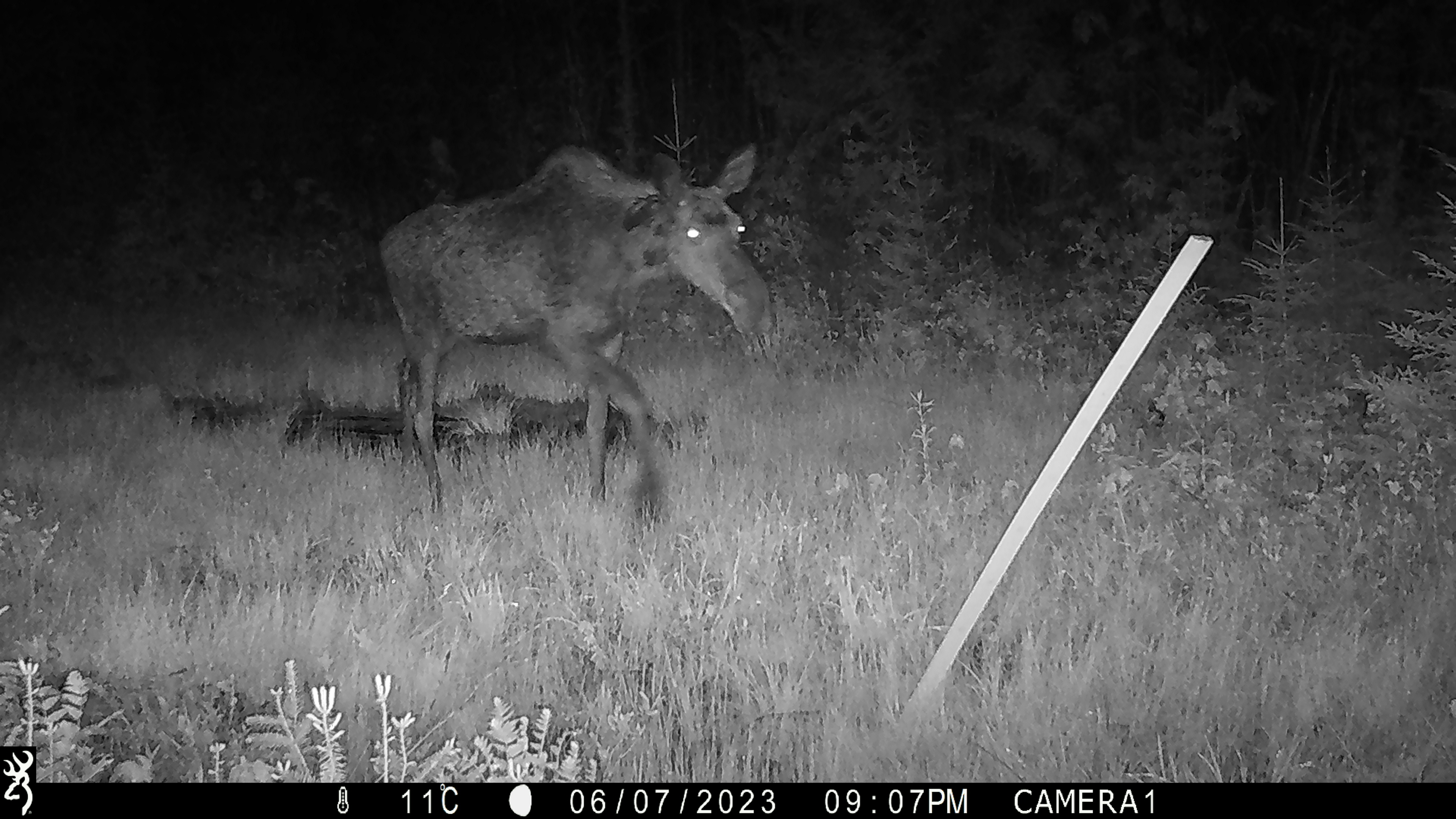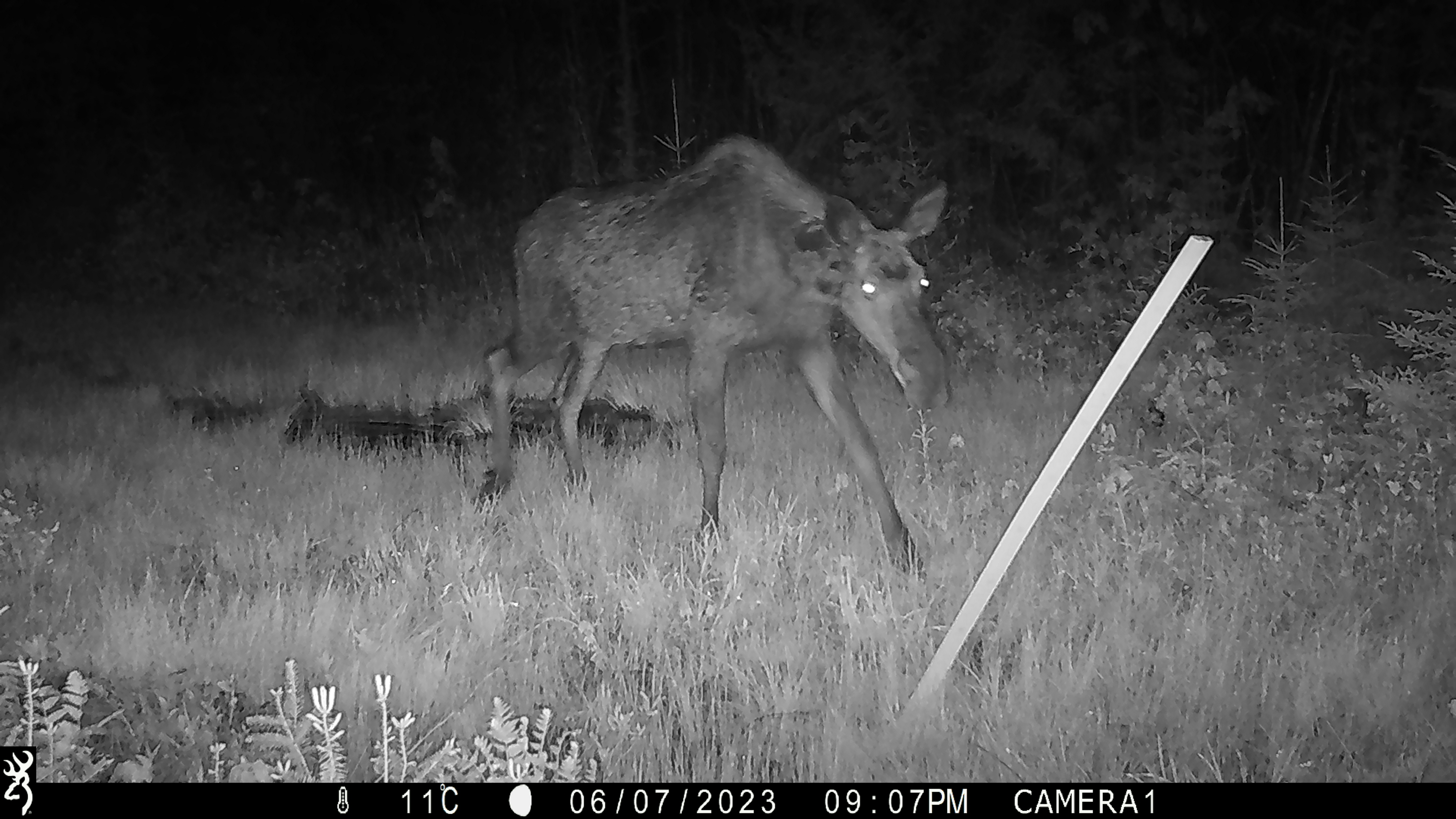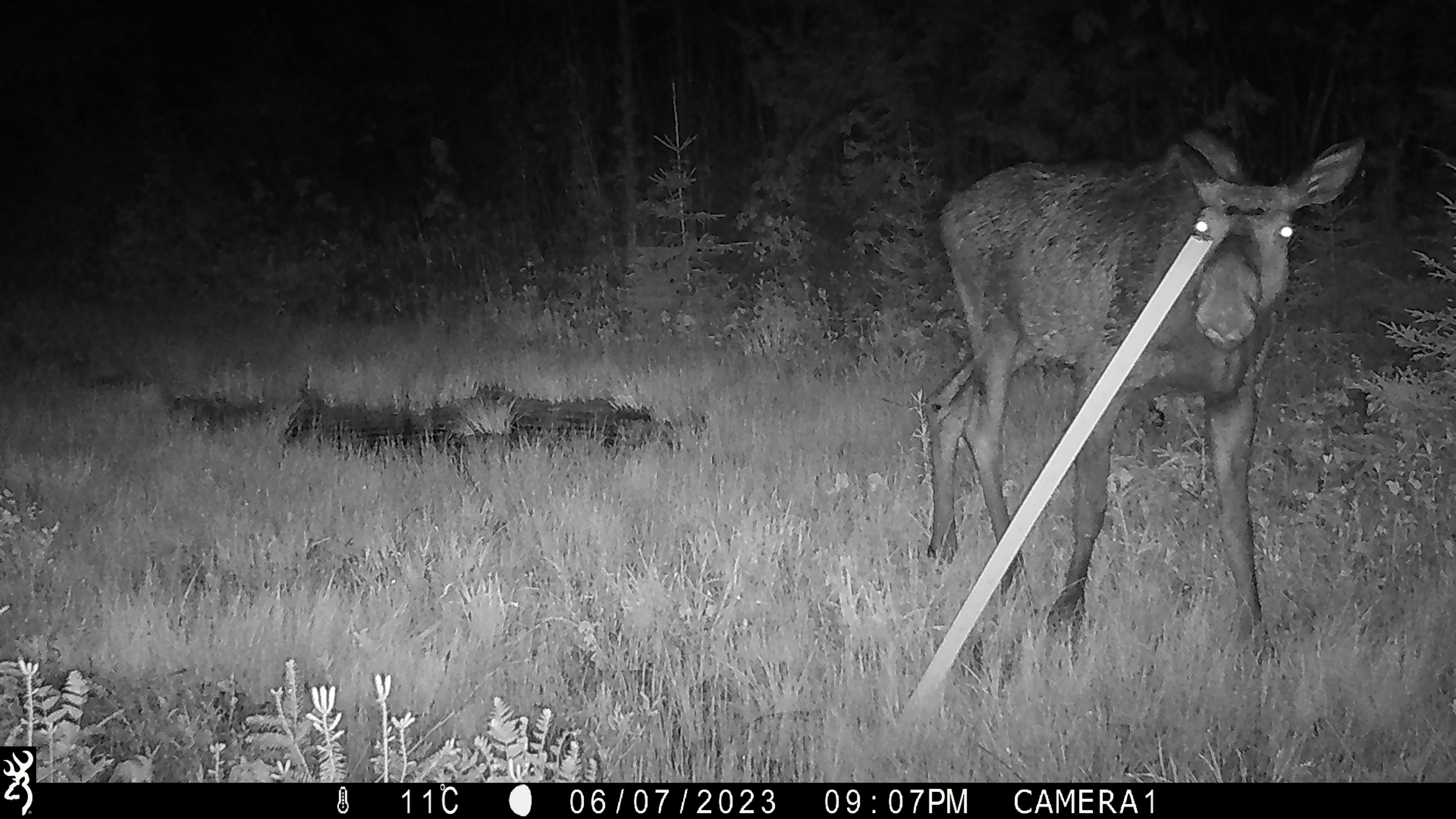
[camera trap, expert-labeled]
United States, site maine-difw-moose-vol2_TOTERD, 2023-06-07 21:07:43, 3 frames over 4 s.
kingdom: Animalia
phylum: Chordata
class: Mammalia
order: Artiodactyla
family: Cervidae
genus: Alces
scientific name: Alces alces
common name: moose